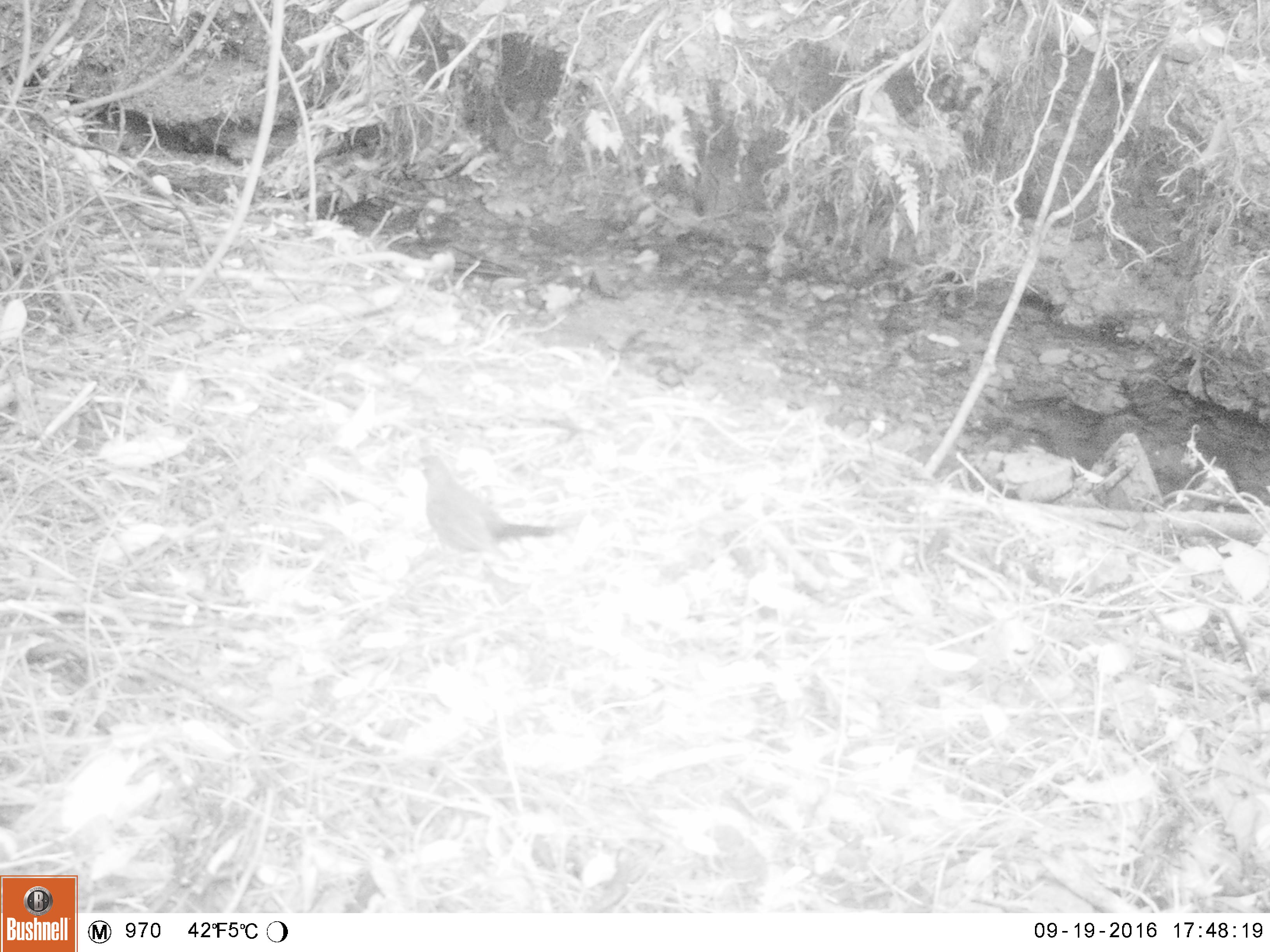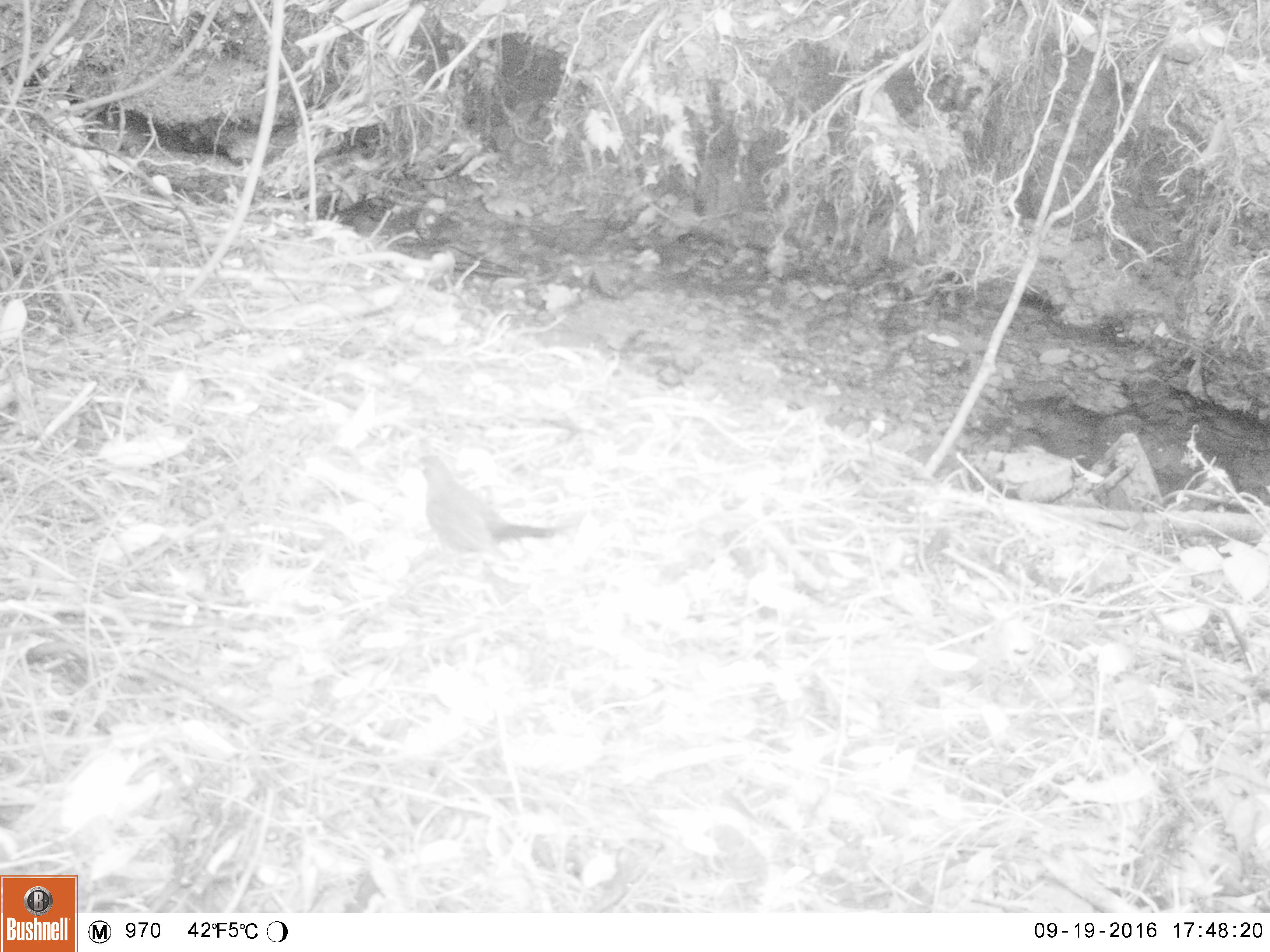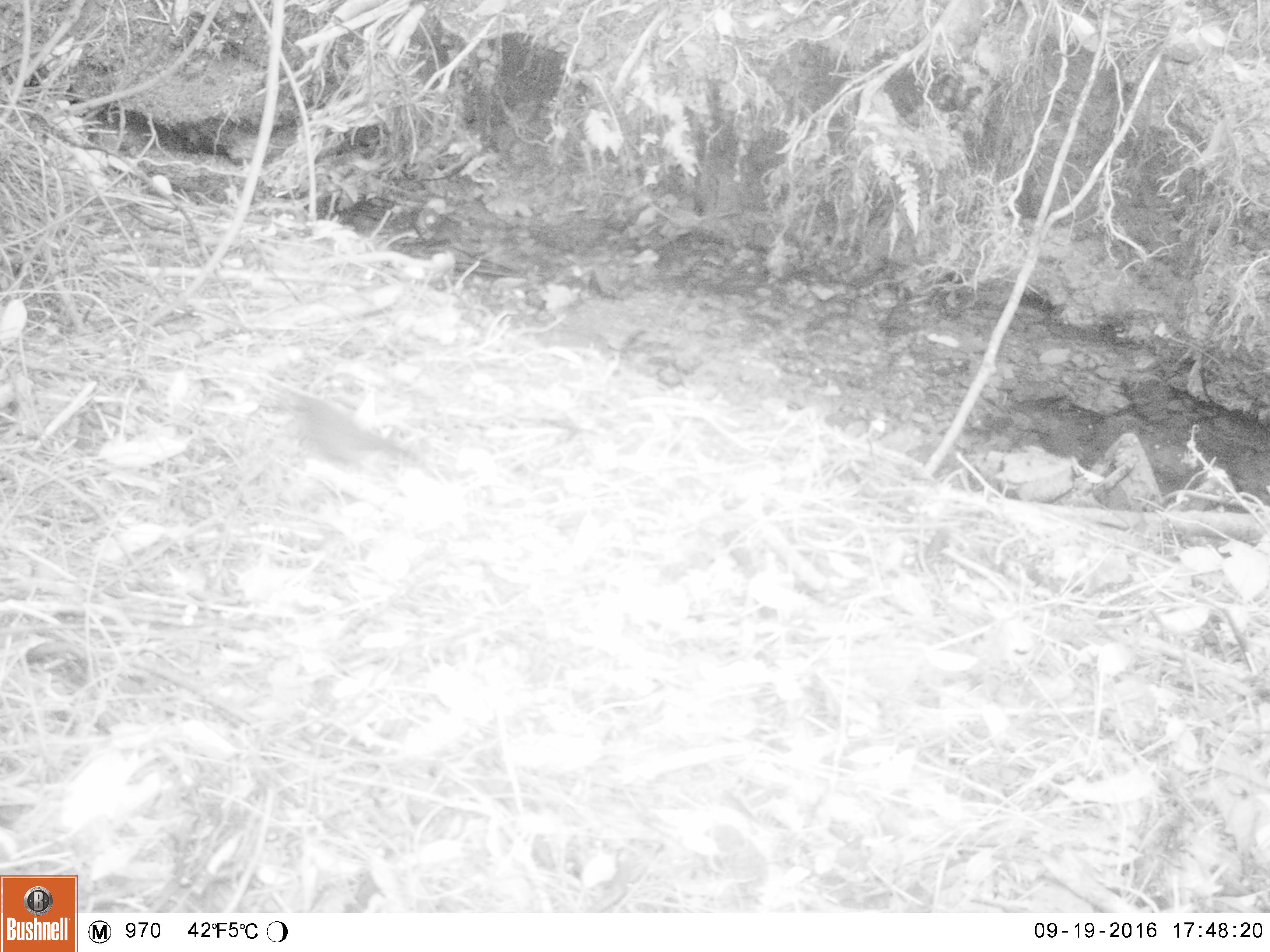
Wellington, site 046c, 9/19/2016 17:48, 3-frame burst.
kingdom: Animalia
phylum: Chordata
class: Aves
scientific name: Aves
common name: bird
Bird (Aves).